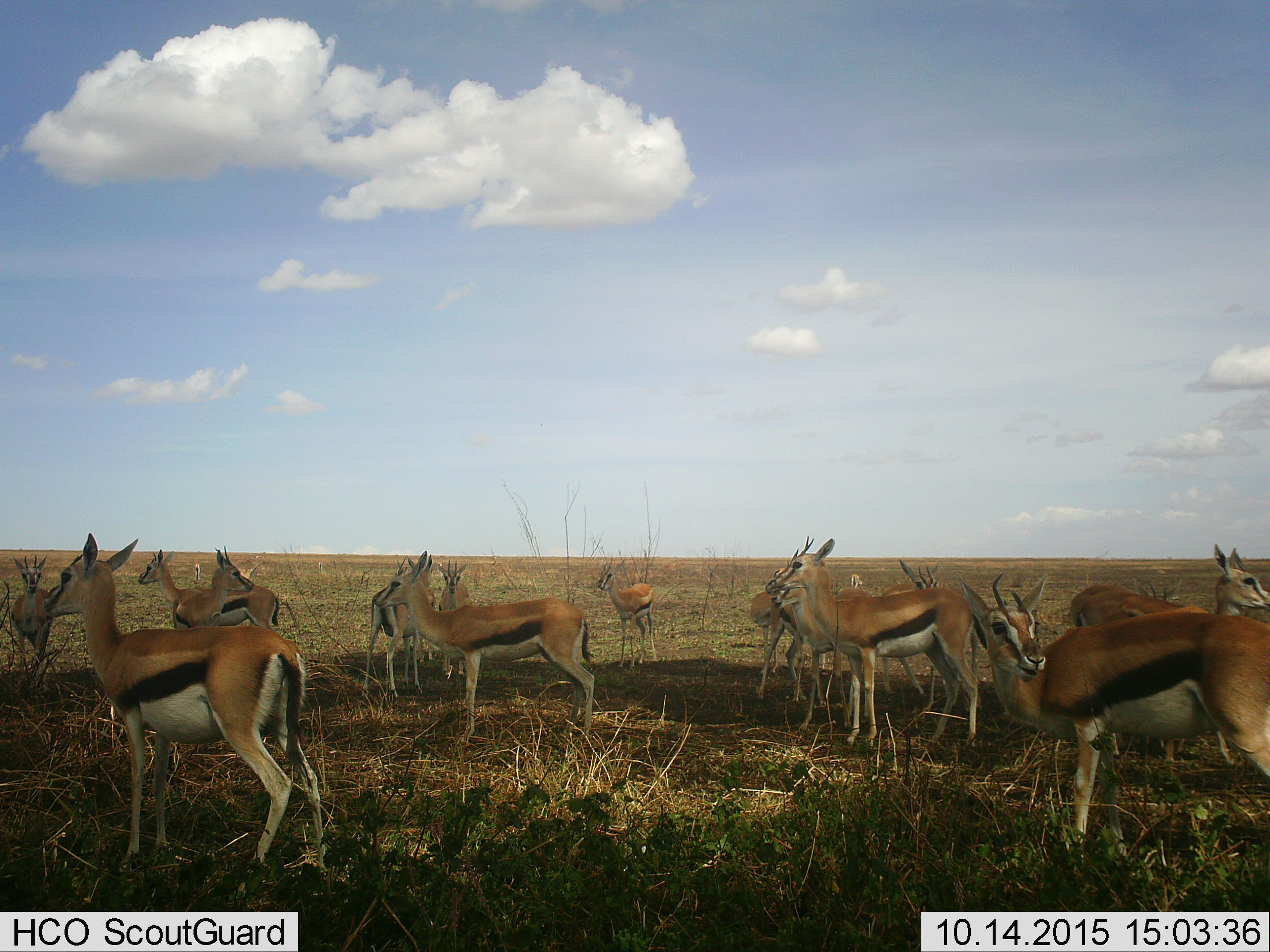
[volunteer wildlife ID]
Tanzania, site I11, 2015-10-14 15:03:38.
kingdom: Animalia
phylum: Chordata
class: Mammalia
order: Artiodactyla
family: Bovidae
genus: Eudorcas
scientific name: Eudorcas thomsonii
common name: thomson's gazelle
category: gazellethomsons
Gazellethomsons (thomson's gazelle) (Eudorcas thomsonii), count 11-50. Behavior (volunteer vote fractions): standing 100%, resting 0%, moving 20%, interacting 10%. Young present (vote fraction): 0%. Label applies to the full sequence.